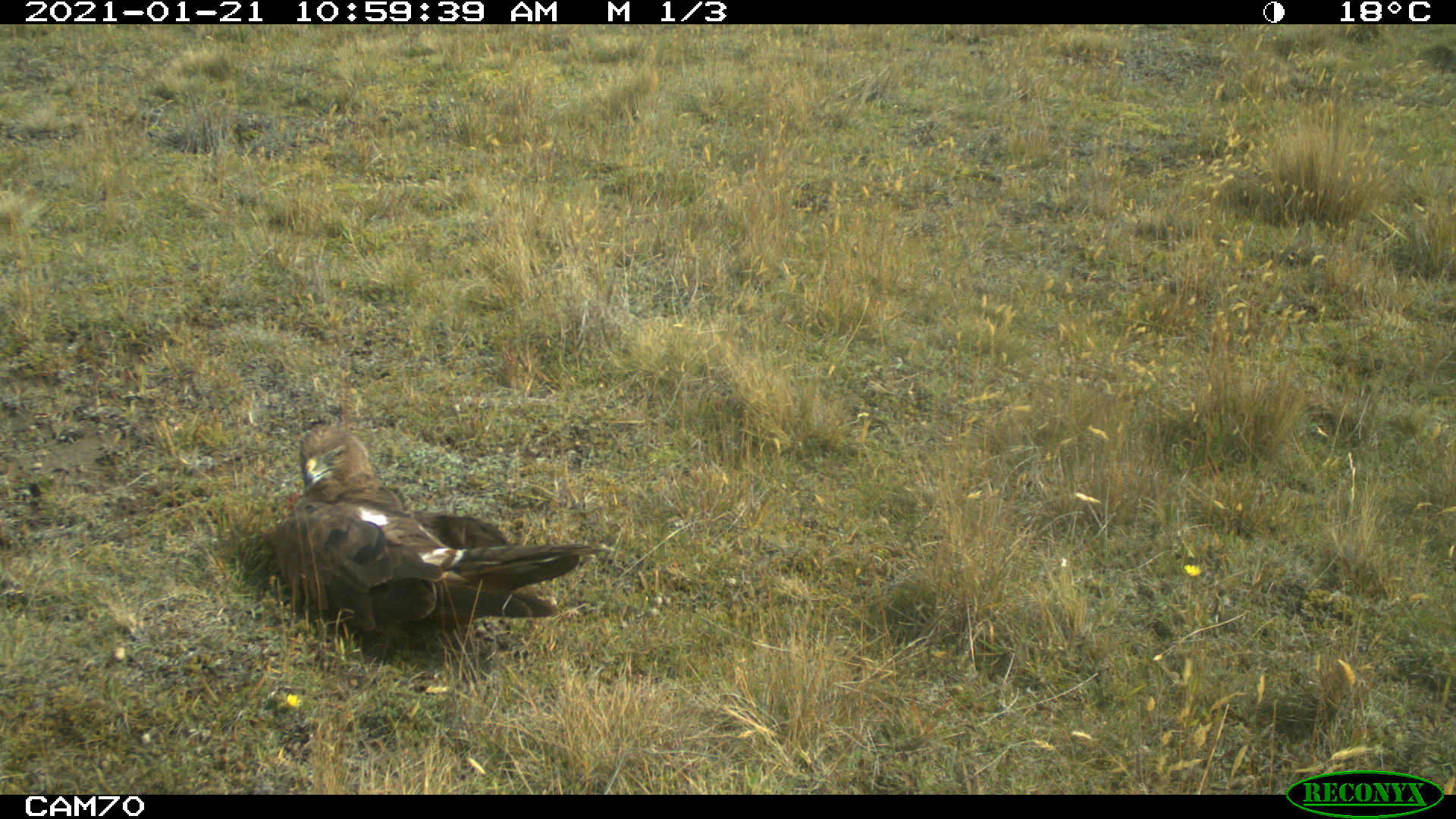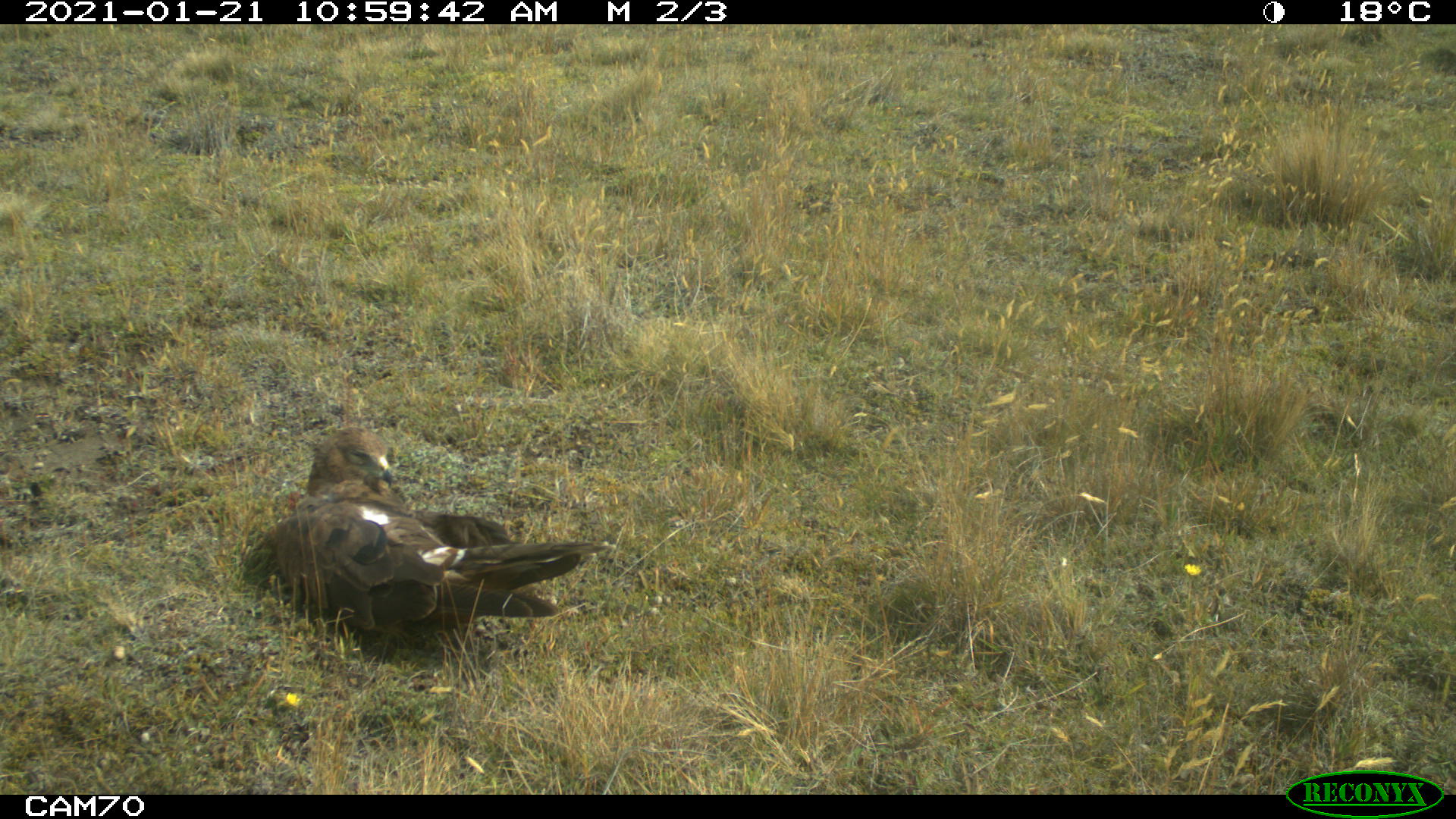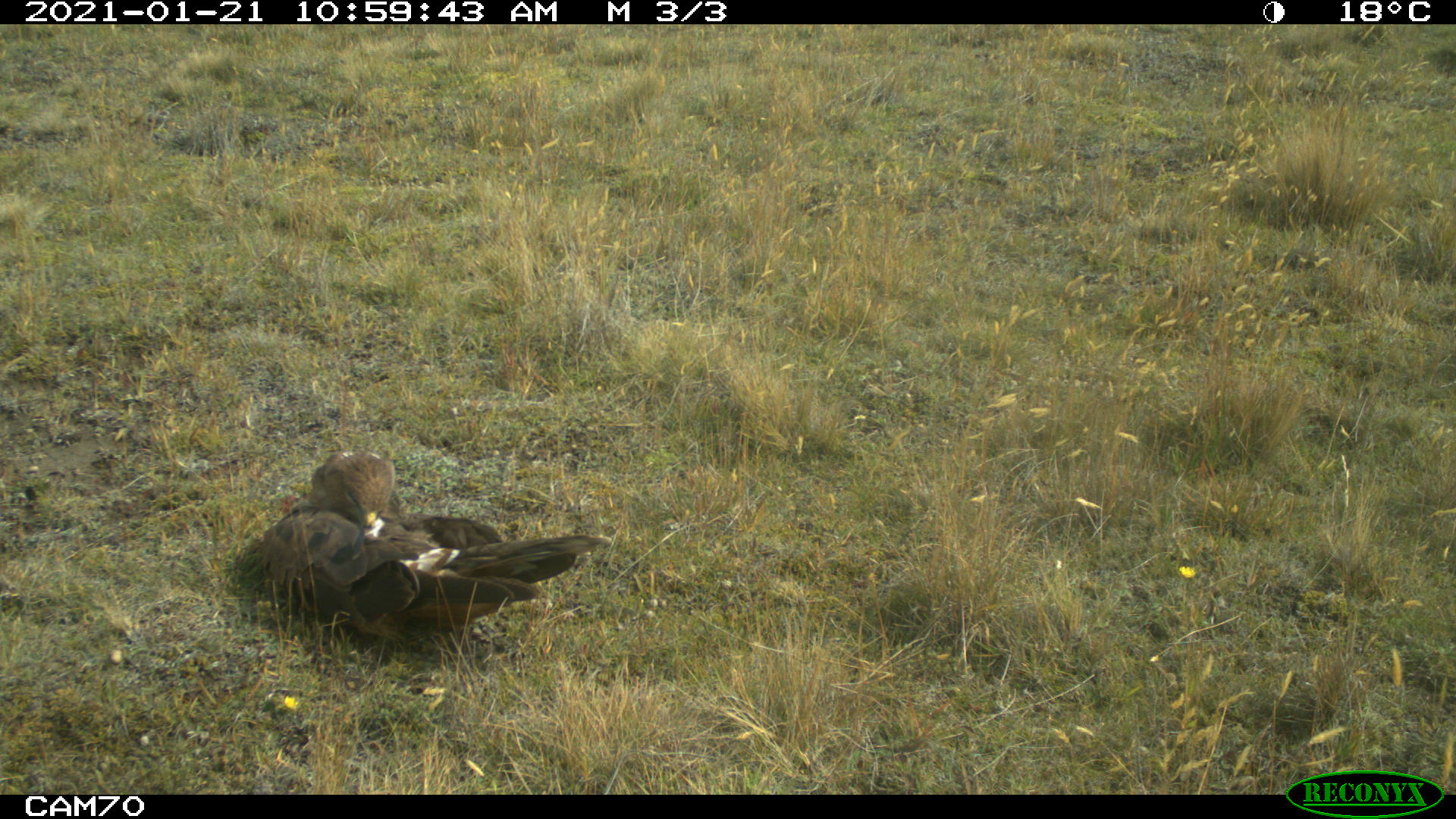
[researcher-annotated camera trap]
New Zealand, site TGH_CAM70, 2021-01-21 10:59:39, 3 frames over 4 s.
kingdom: Animalia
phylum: Chordata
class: Aves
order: Accipitriformes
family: Accipitridae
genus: Circus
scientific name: Circus approximans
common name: swamp harrier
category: harrier